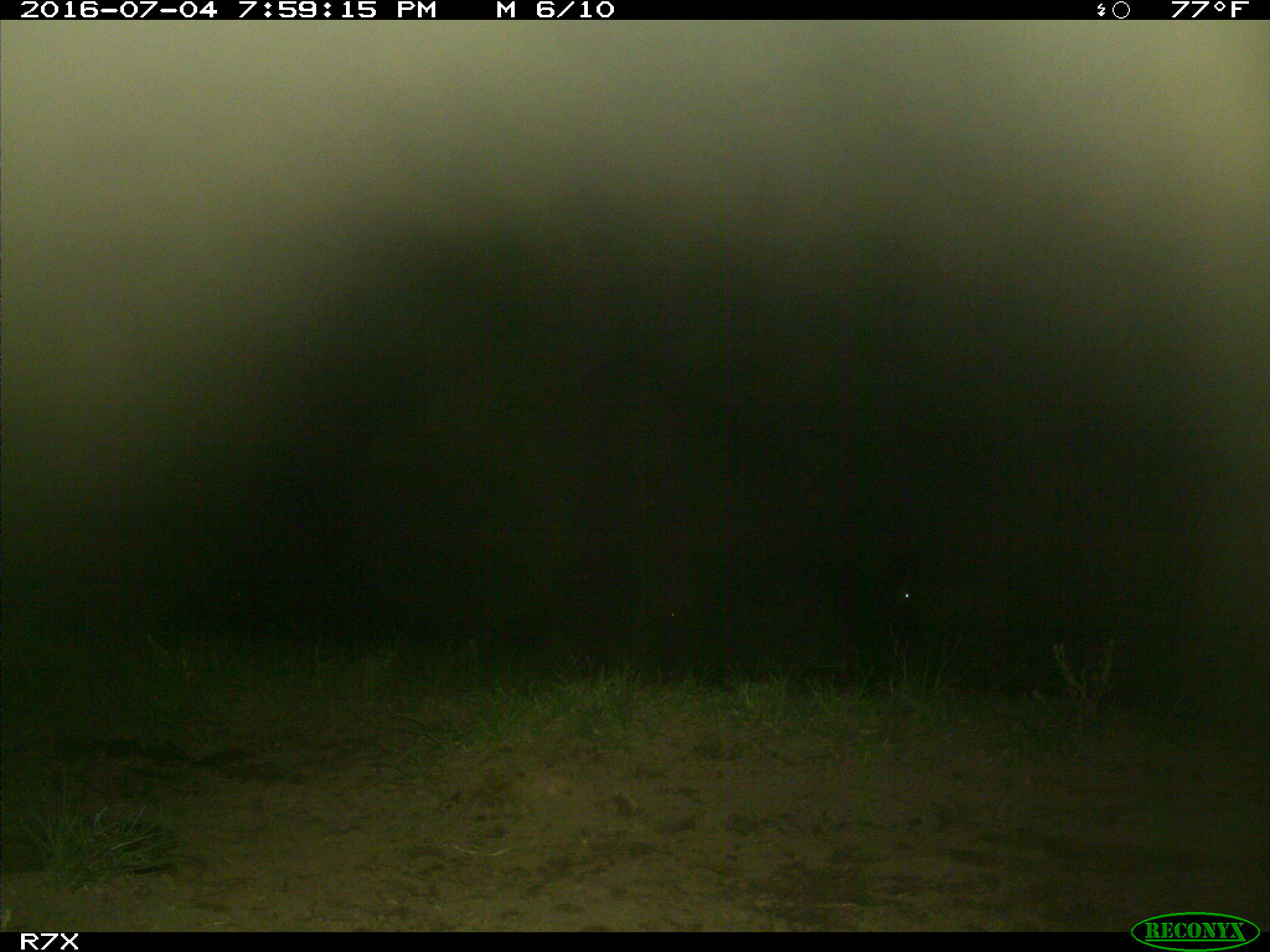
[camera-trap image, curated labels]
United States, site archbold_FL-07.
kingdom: Animalia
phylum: Chordata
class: Mammalia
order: Artiodactyla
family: Bovidae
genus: Bos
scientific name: Bos taurus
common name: domestic cow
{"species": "Bos taurus (domestic cow)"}